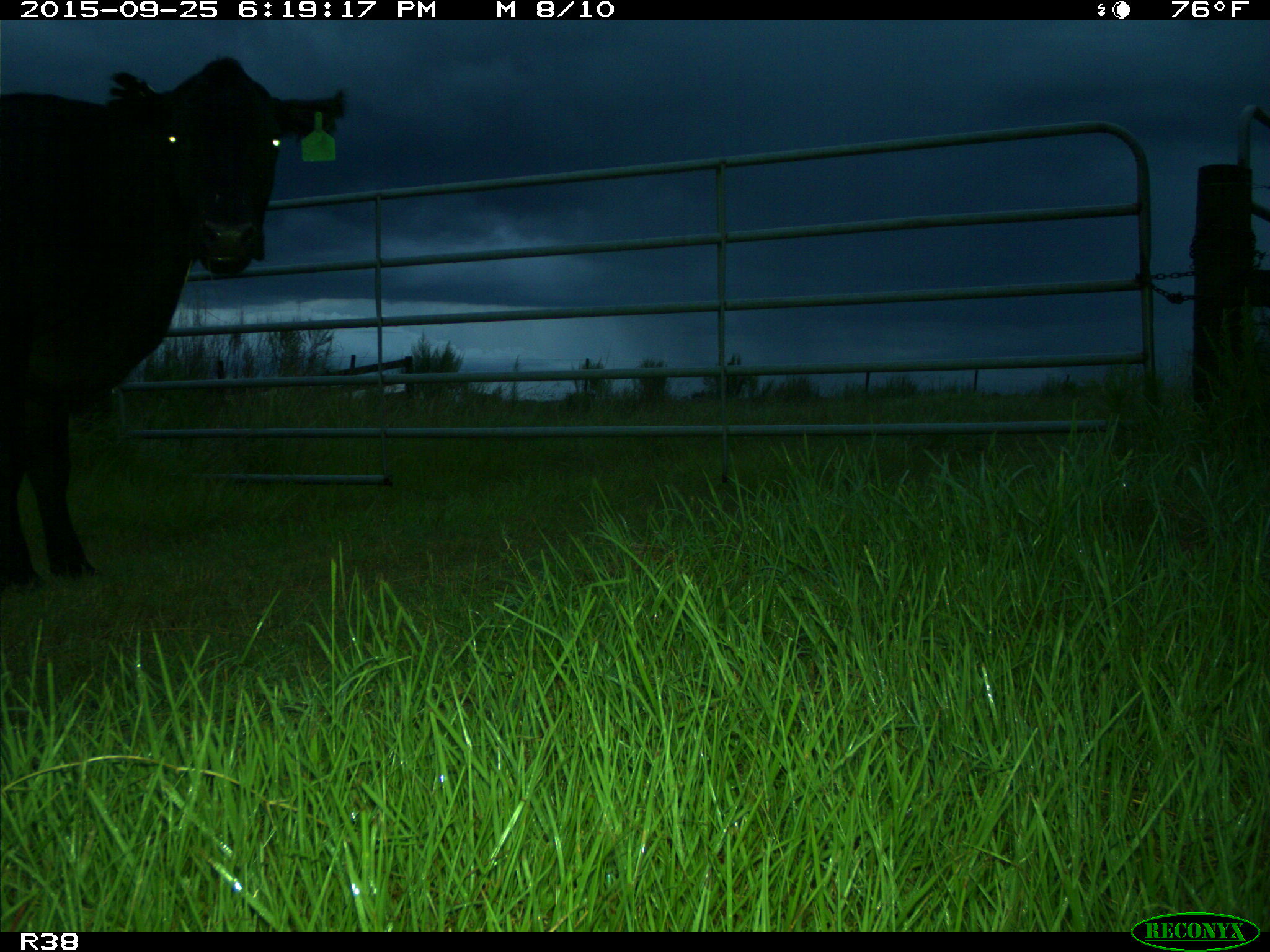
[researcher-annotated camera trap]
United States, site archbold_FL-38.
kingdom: Animalia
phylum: Chordata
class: Mammalia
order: Artiodactyla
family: Bovidae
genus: Bos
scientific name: Bos taurus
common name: domestic cow